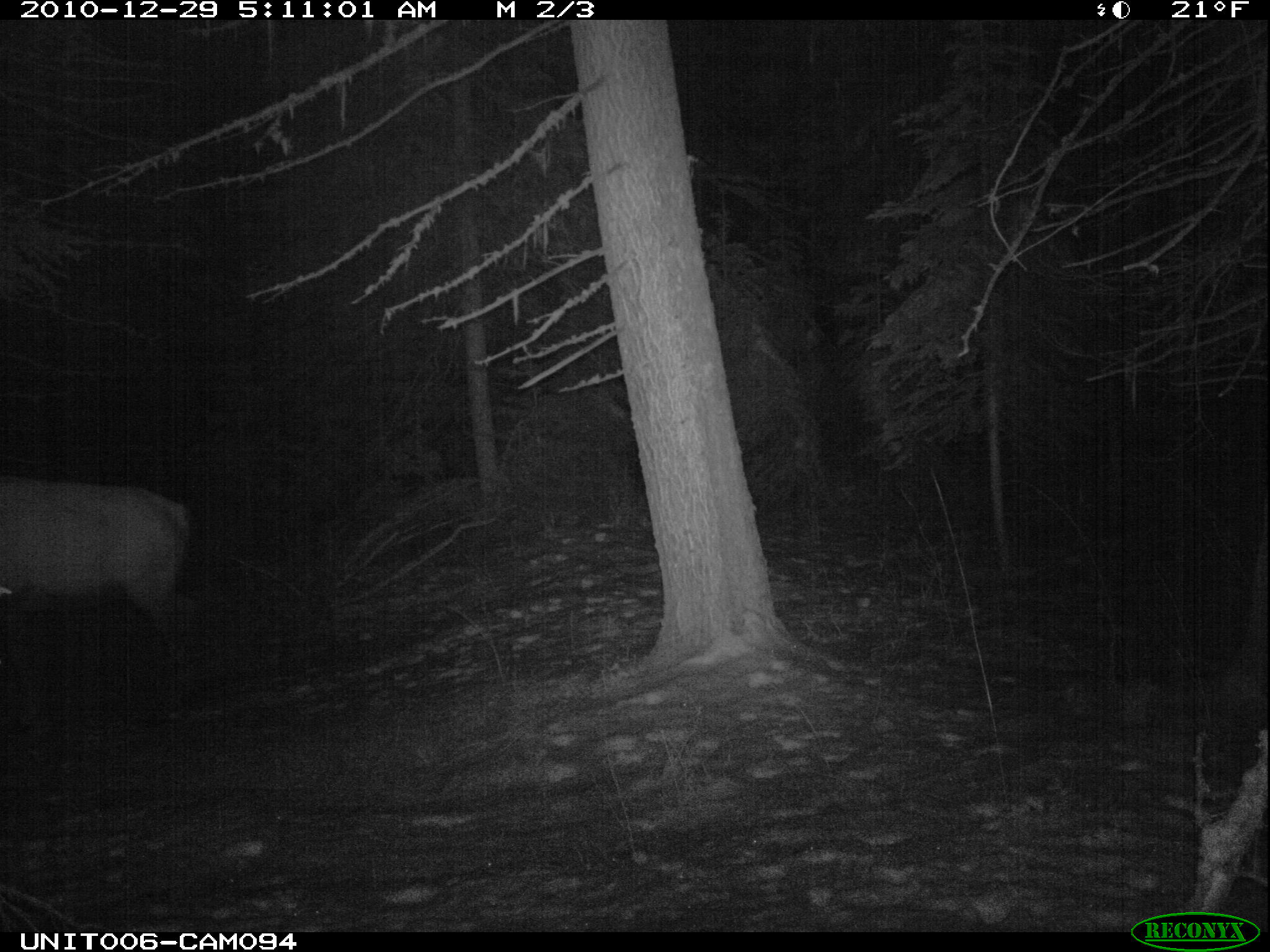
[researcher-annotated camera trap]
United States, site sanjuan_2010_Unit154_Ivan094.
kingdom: Animalia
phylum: Chordata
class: Mammalia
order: Artiodactyla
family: Cervidae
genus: Cervus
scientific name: Cervus elaphus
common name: red deer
Cervus elaphus (red deer).